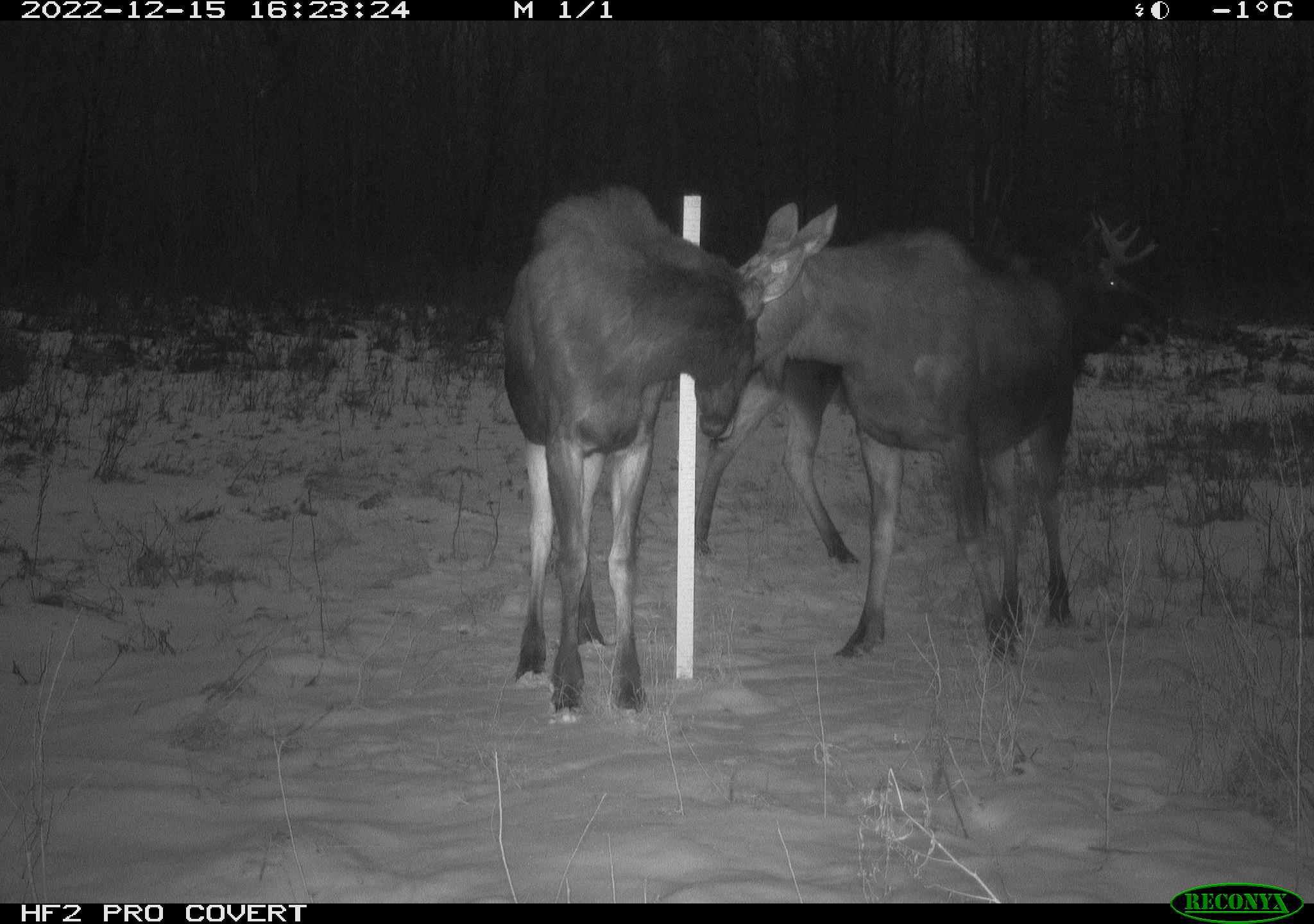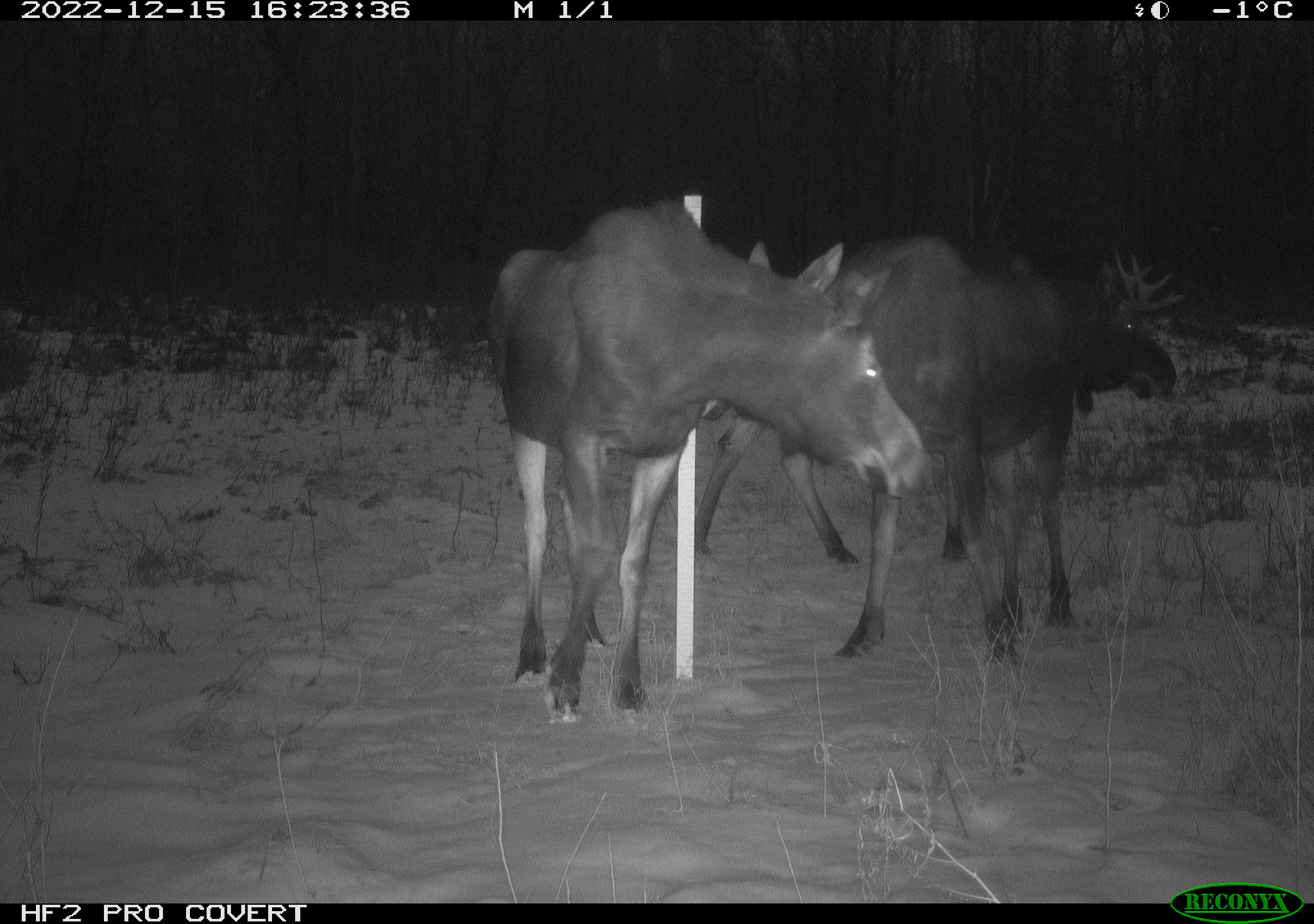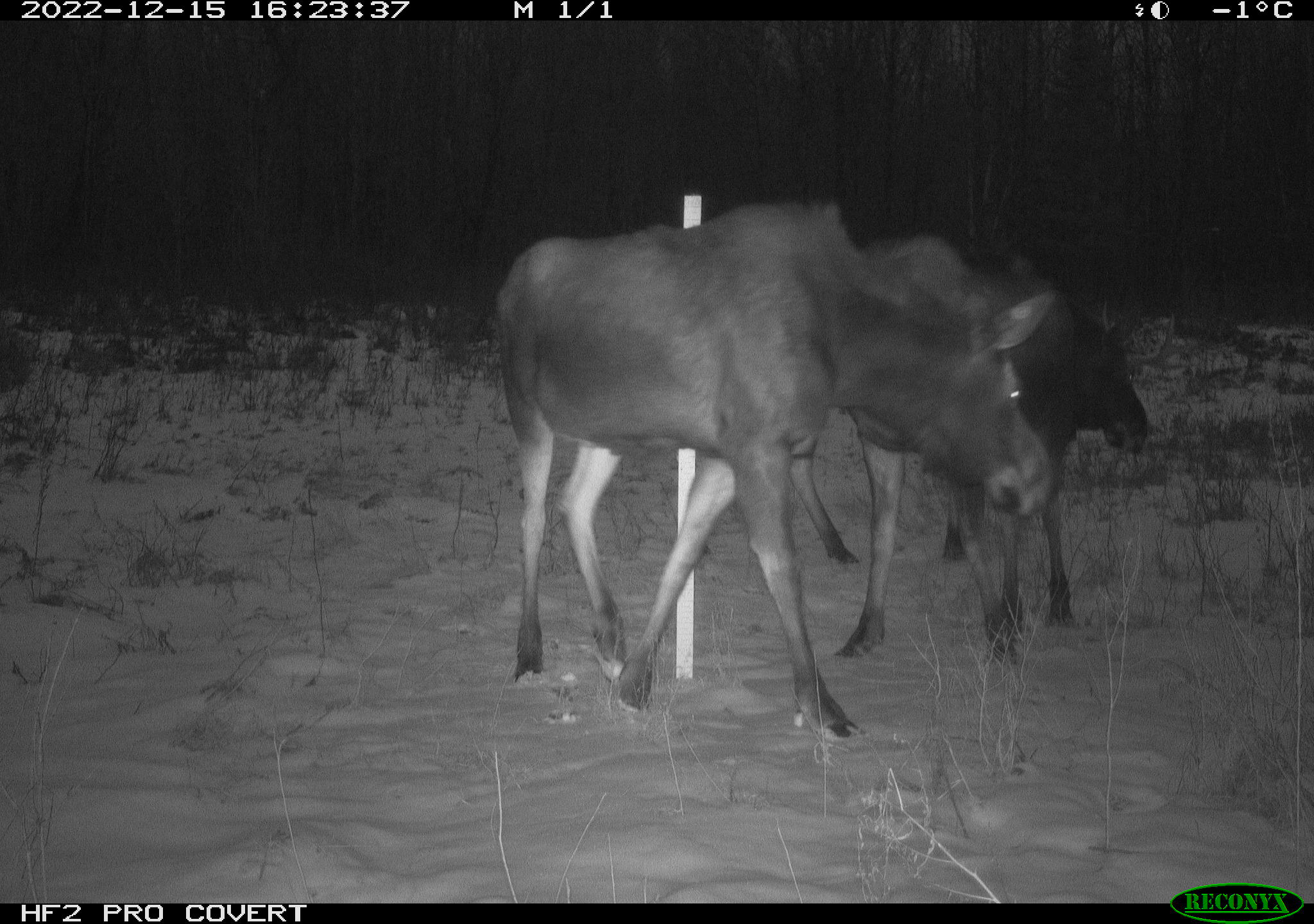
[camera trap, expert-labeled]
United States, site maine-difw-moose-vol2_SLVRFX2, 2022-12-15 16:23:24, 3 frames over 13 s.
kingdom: Animalia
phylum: Chordata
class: Mammalia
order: Artiodactyla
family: Cervidae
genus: Alces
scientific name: Alces alces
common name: moose